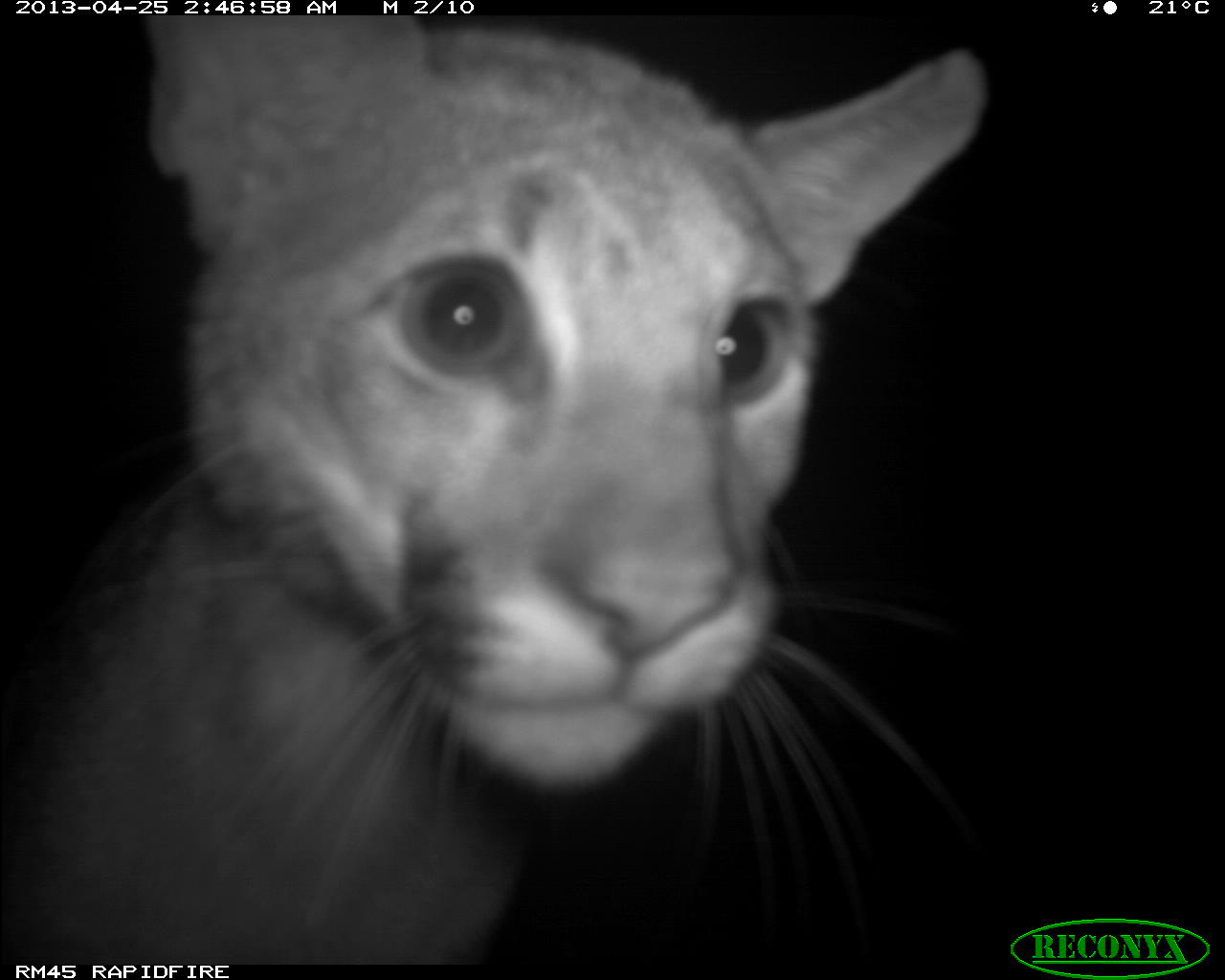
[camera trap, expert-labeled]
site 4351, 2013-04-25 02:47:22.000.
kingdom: Animalia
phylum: Chordata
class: Mammalia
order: Carnivora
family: Felidae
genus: Puma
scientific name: Puma concolor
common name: mountain lion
Puma concolor (mountain lion), count 2.